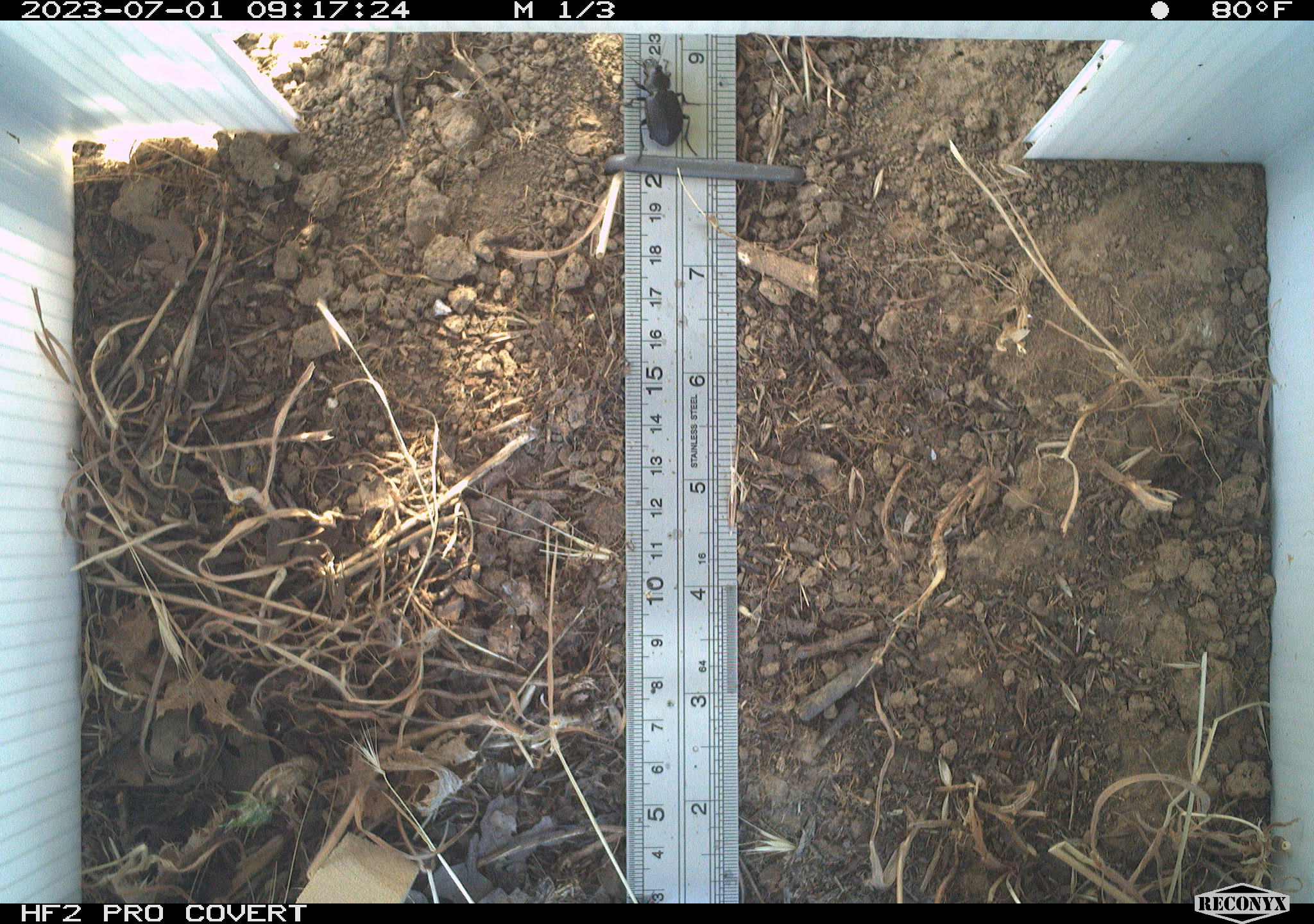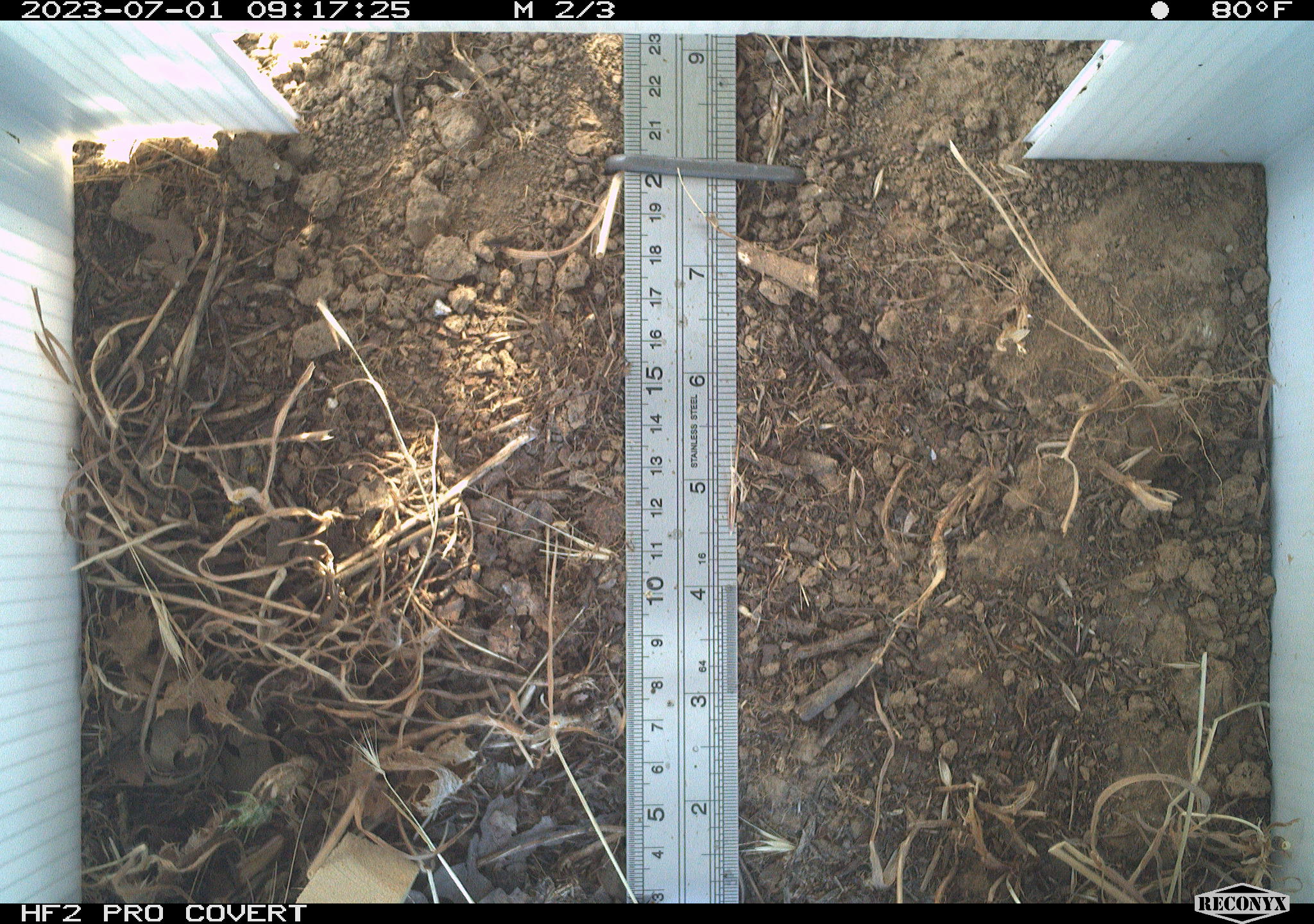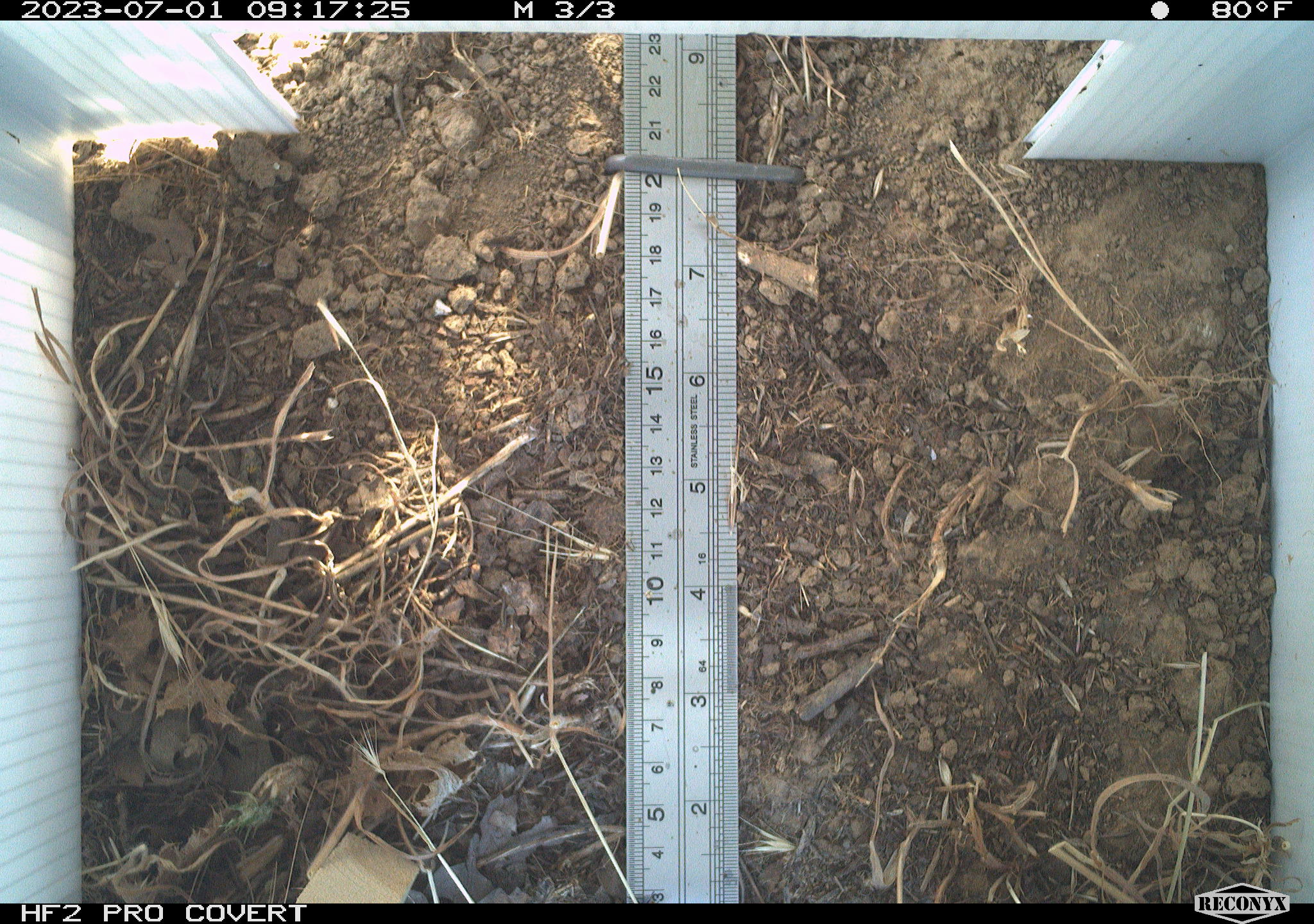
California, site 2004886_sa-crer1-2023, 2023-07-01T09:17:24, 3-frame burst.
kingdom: Animalia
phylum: Arthropoda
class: Insecta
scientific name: Insecta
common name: insect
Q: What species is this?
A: Insect (Insecta).